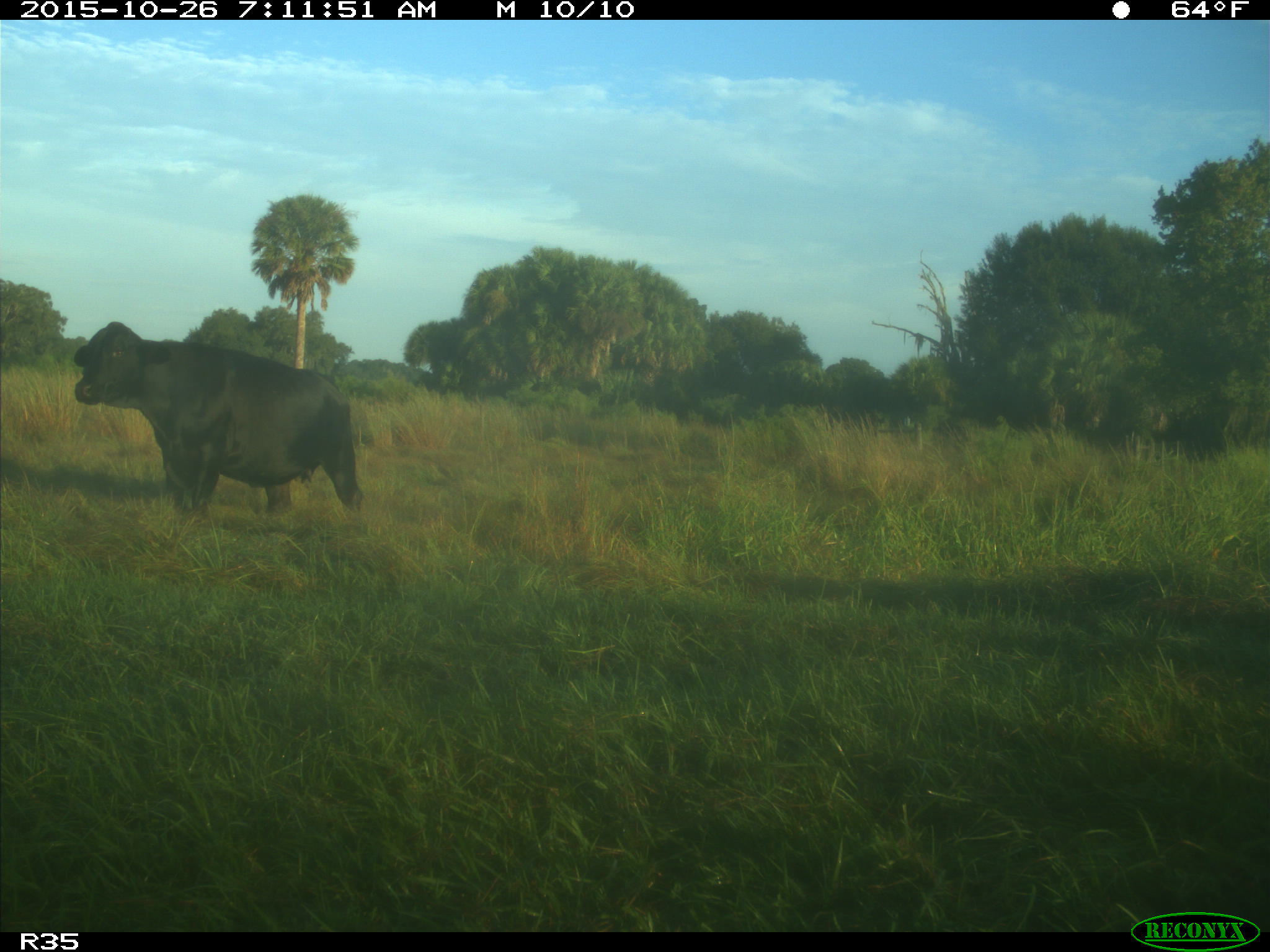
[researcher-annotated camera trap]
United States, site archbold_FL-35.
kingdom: Animalia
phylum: Chordata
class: Mammalia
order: Artiodactyla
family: Bovidae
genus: Bos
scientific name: Bos taurus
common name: domestic cow